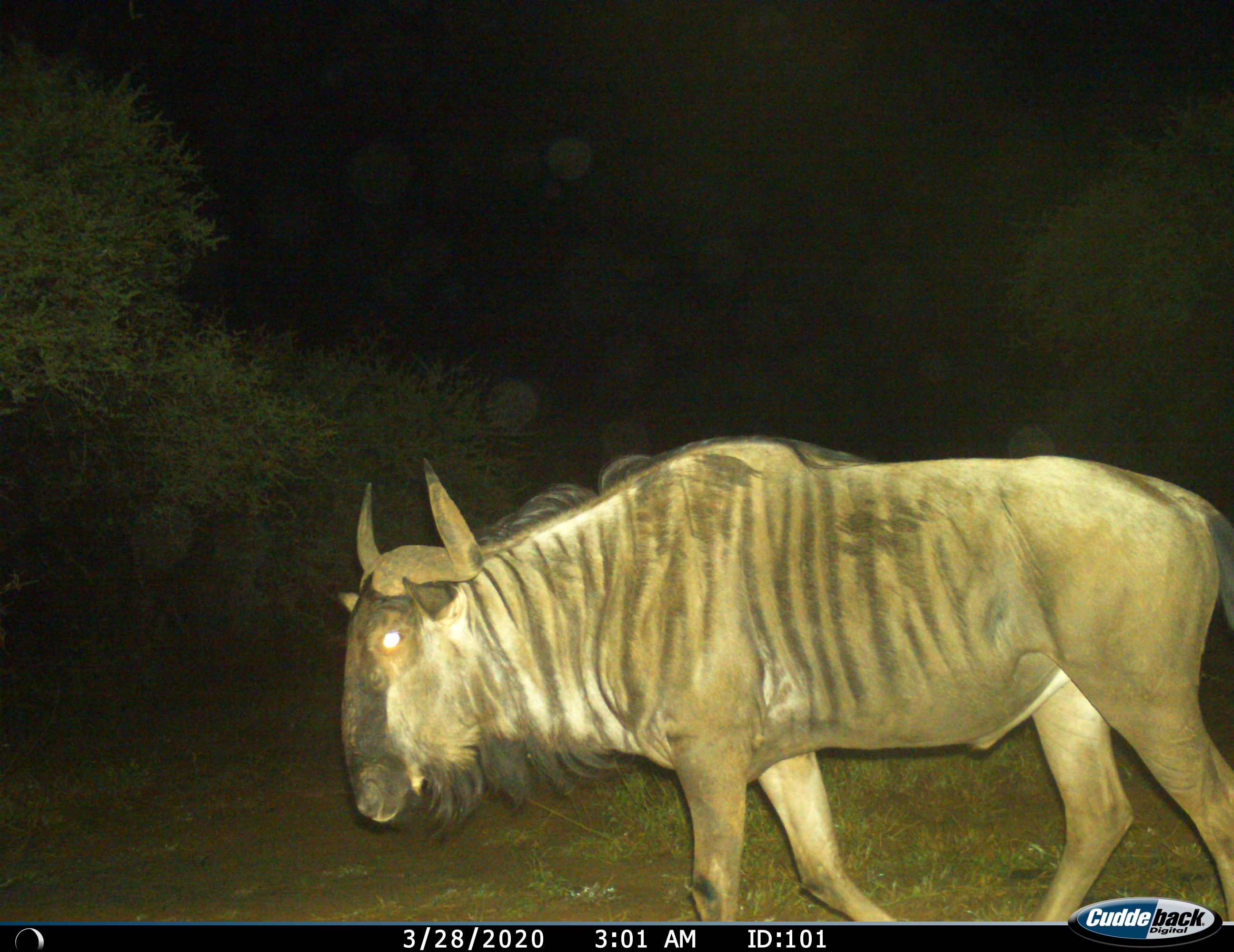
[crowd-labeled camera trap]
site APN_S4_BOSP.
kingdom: Animalia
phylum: Chordata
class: Mammalia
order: Artiodactyla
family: Bovidae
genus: Connochaetes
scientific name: Connochaetes taurinus taurinus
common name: blue wildebeest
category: wildebeestblue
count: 1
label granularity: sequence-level